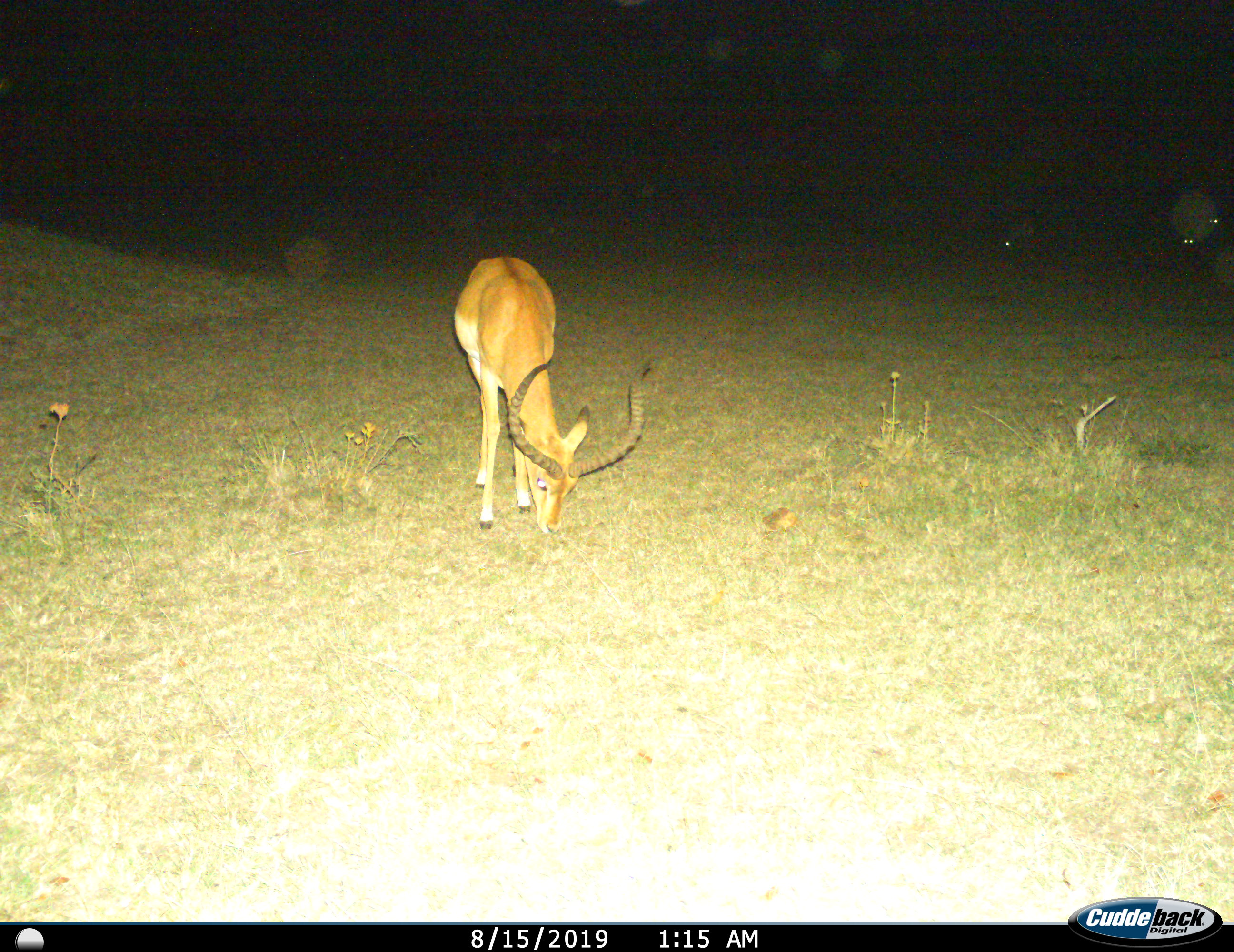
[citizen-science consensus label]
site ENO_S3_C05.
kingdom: Animalia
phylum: Chordata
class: Mammalia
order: Artiodactyla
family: Bovidae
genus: Aepyceros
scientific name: Aepyceros melampus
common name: impala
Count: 1.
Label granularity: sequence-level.